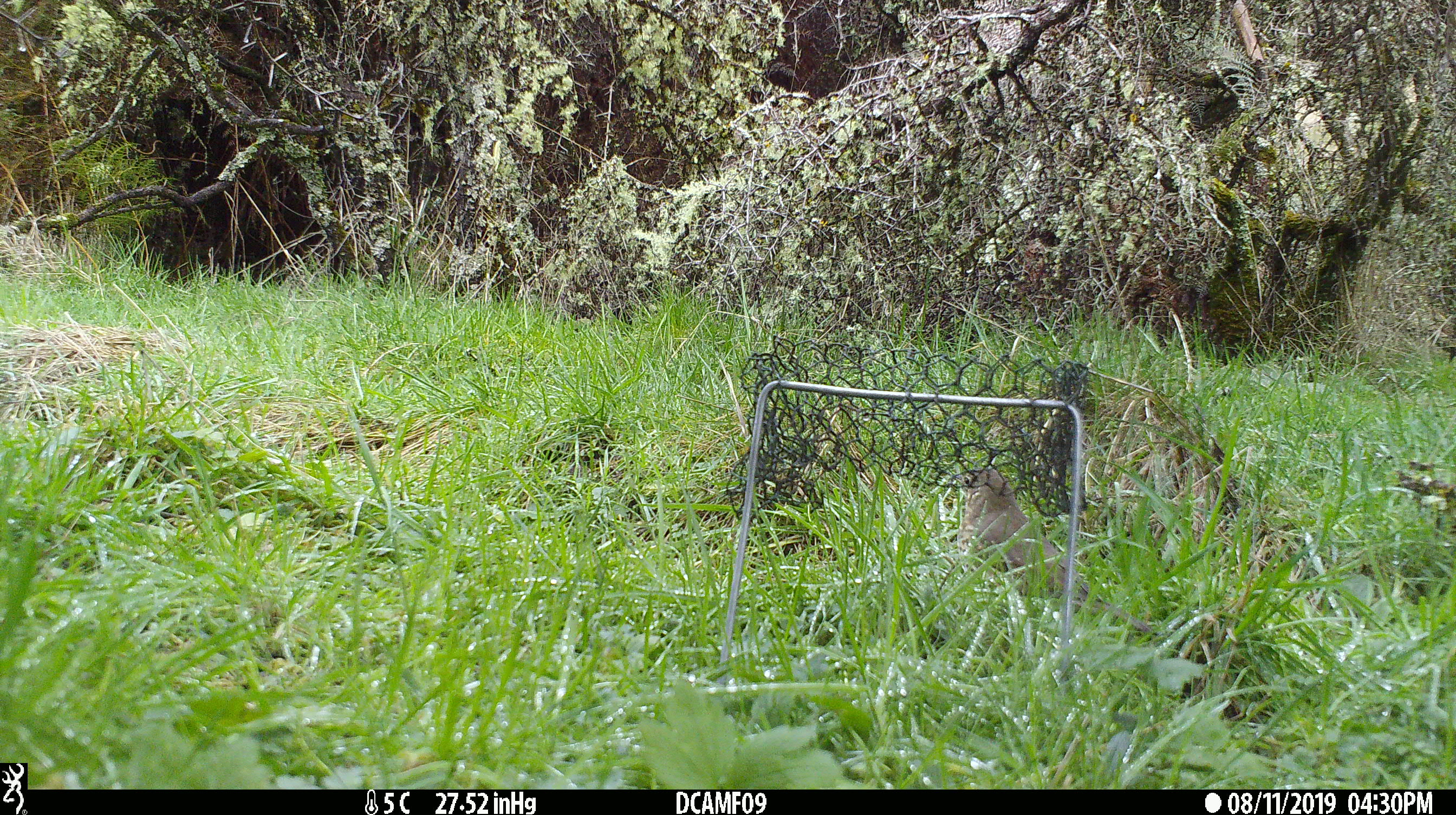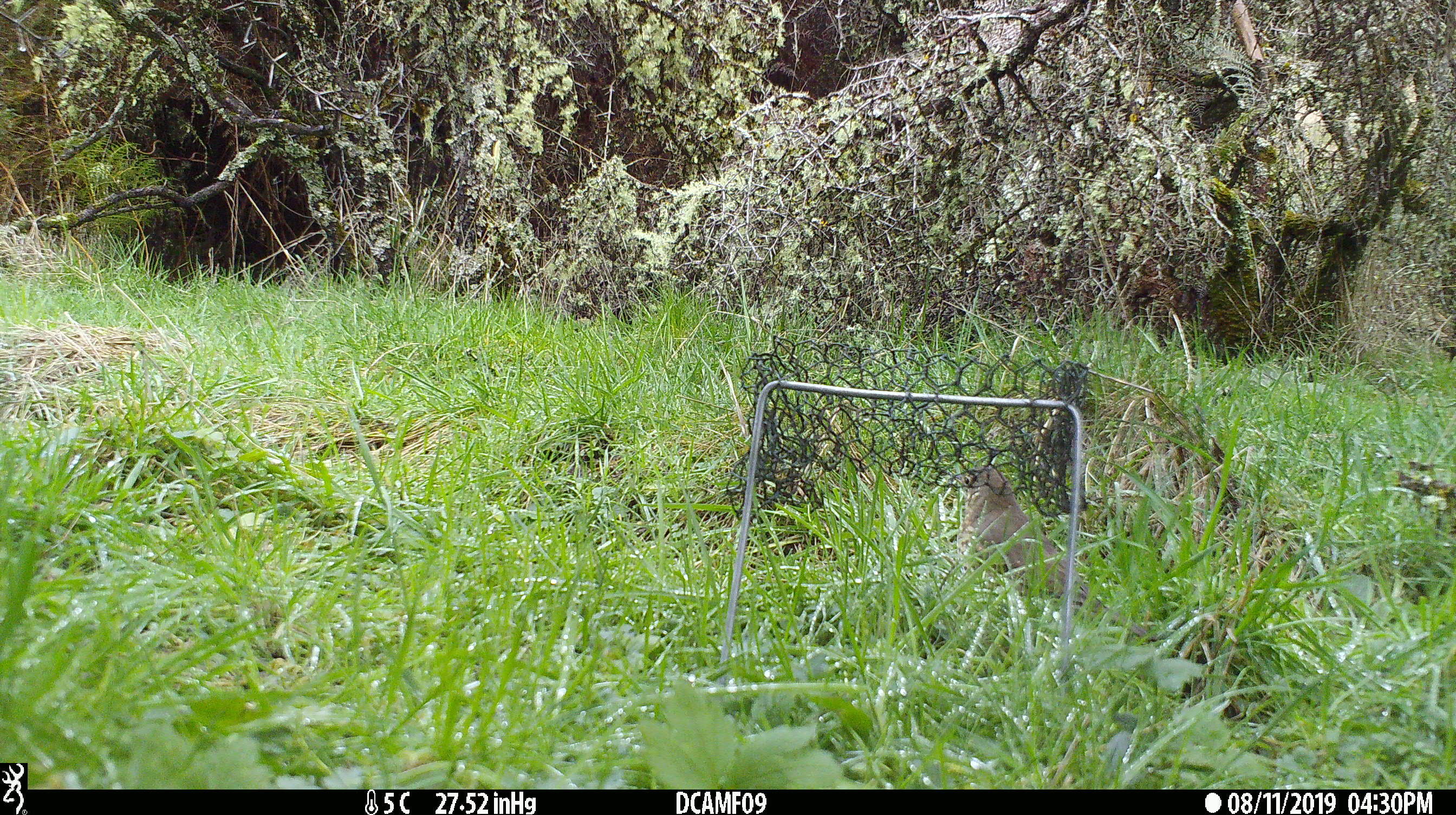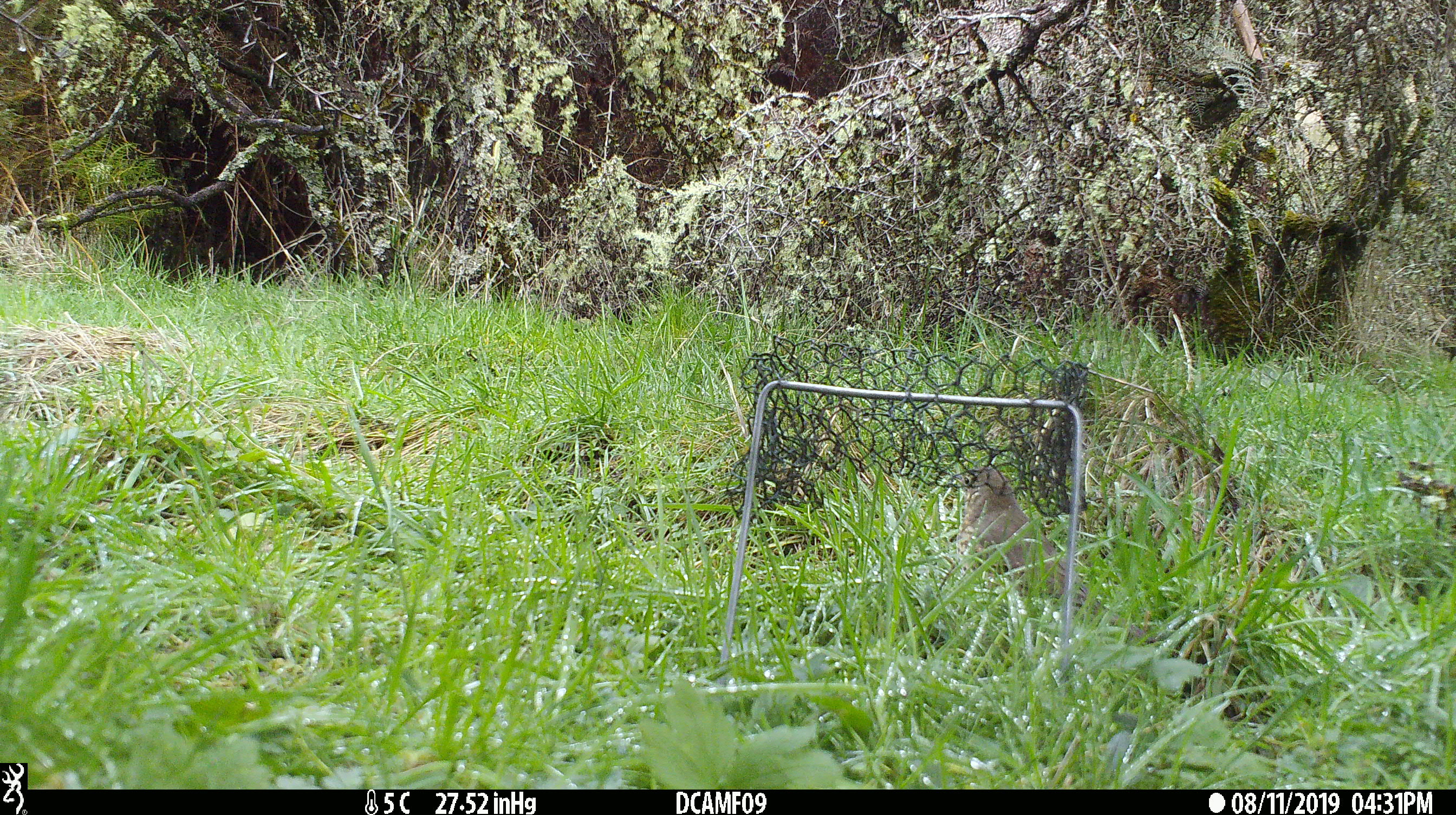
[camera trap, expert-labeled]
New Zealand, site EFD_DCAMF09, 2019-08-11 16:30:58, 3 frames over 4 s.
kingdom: Animalia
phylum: Chordata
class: Aves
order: Passeriformes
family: Turdidae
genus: Turdus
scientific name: Turdus philomelos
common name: song thrush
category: thrush